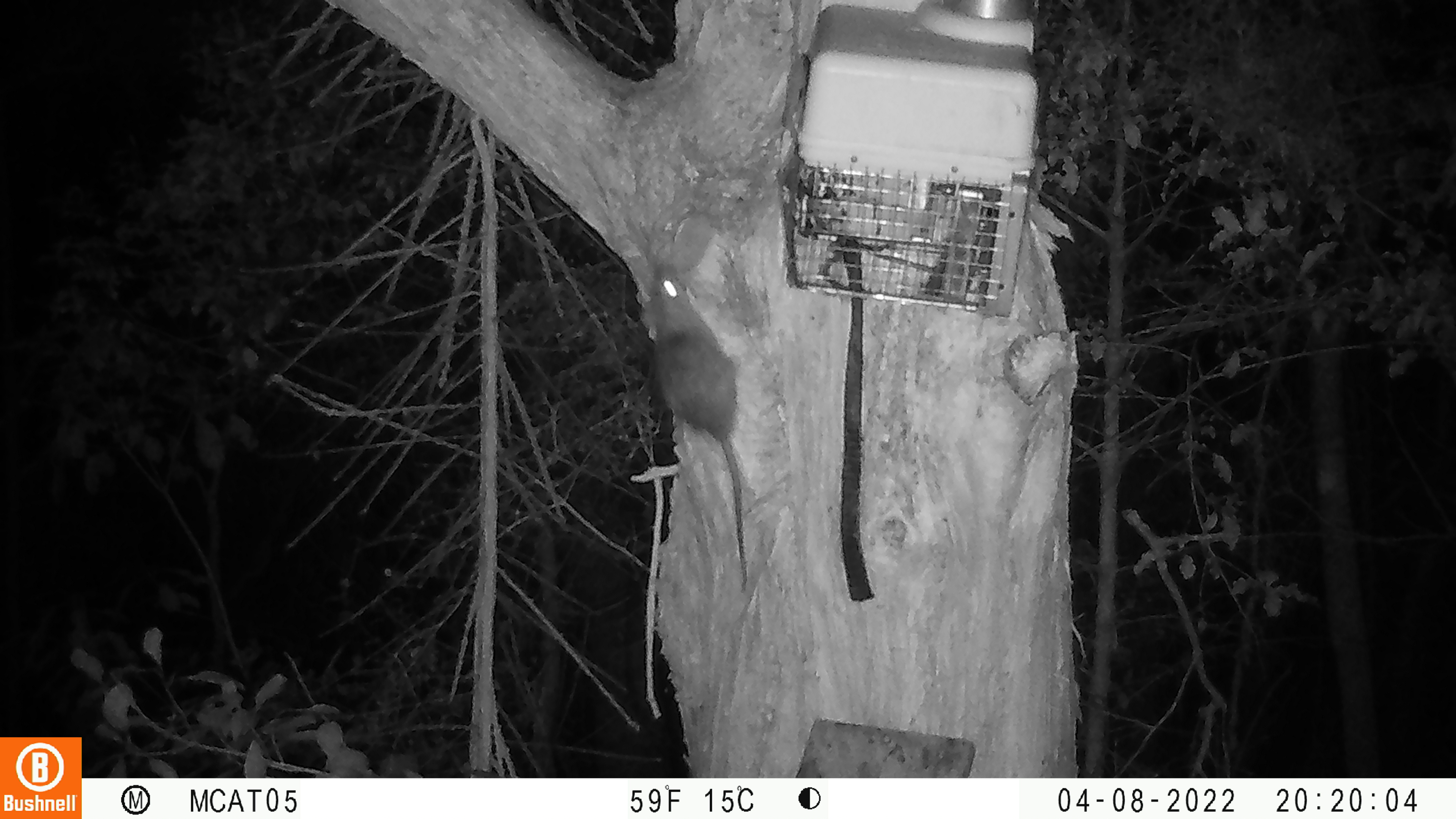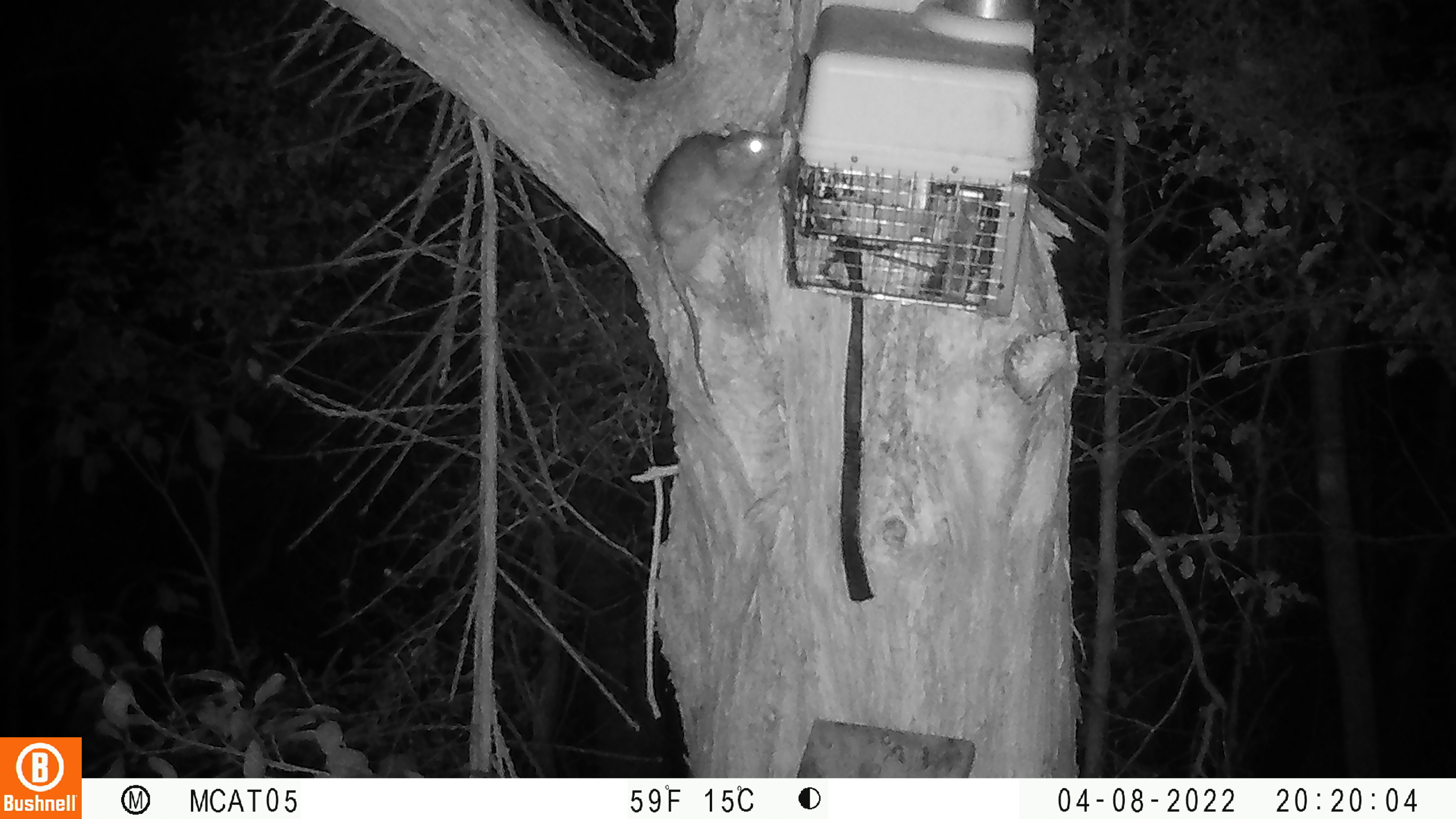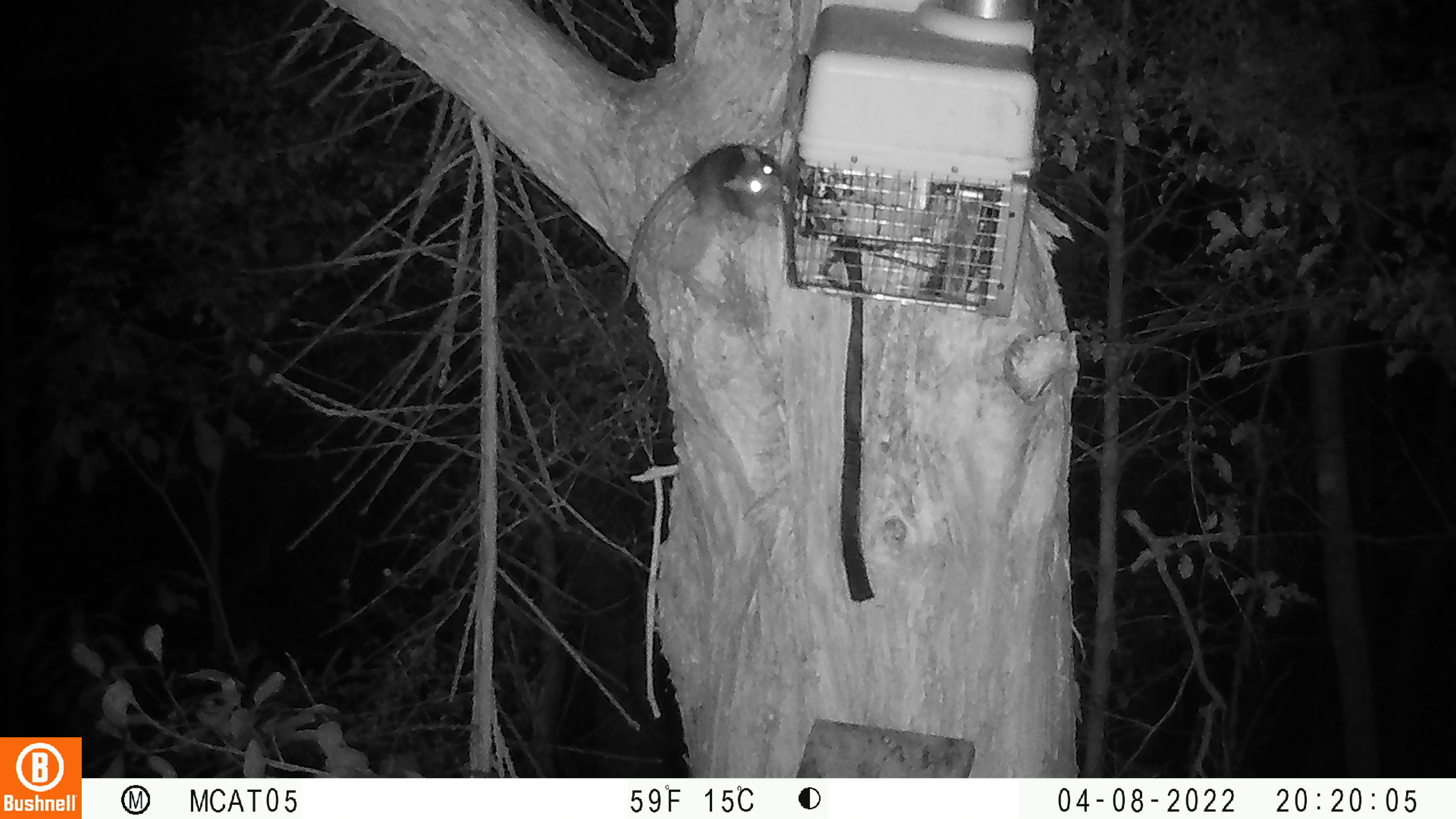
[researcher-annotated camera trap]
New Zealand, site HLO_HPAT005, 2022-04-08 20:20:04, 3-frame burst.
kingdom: Animalia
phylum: Chordata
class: Mammalia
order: Rodentia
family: Muridae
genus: Rattus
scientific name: Rattus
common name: rat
Rat (Rattus).